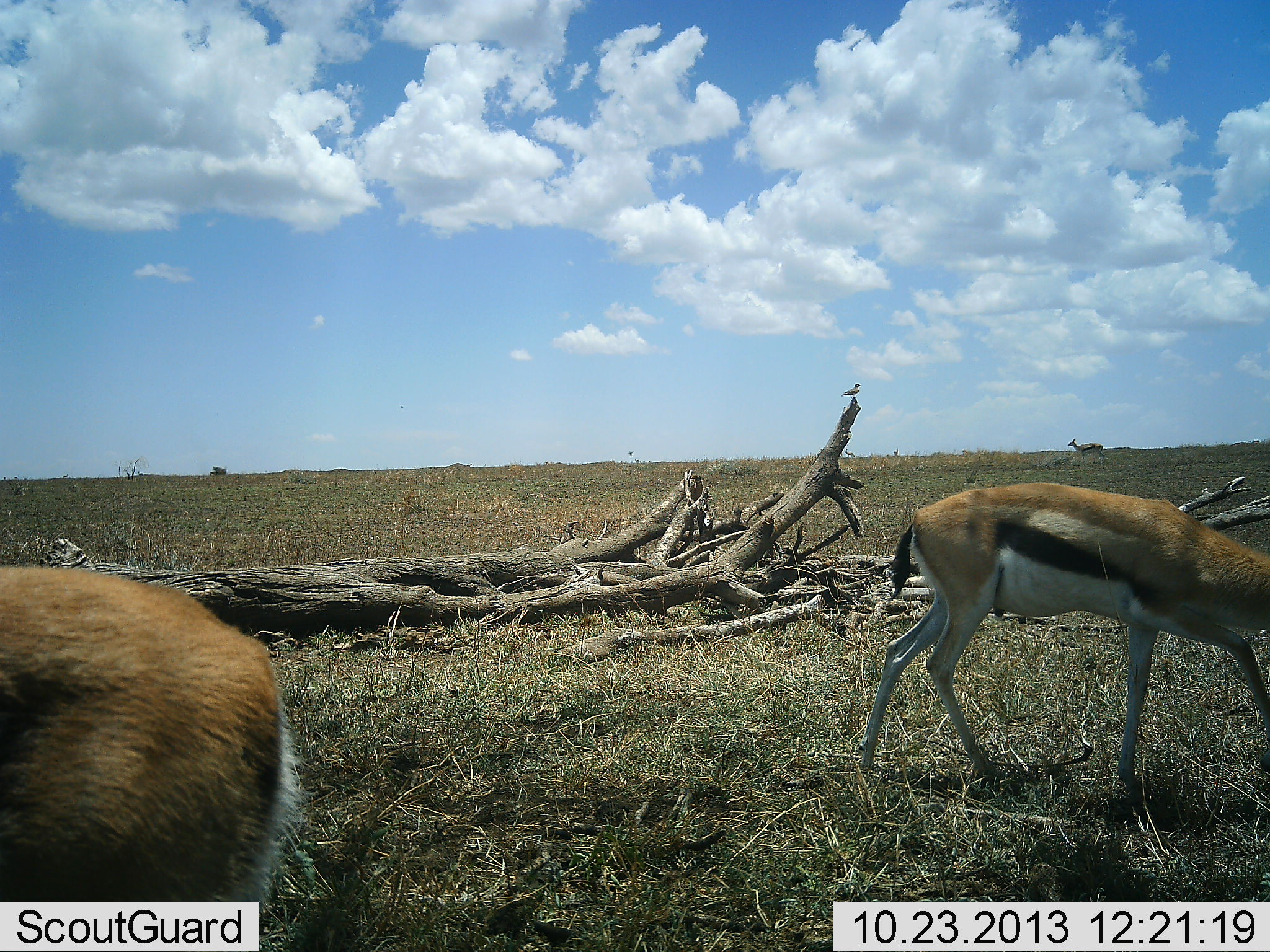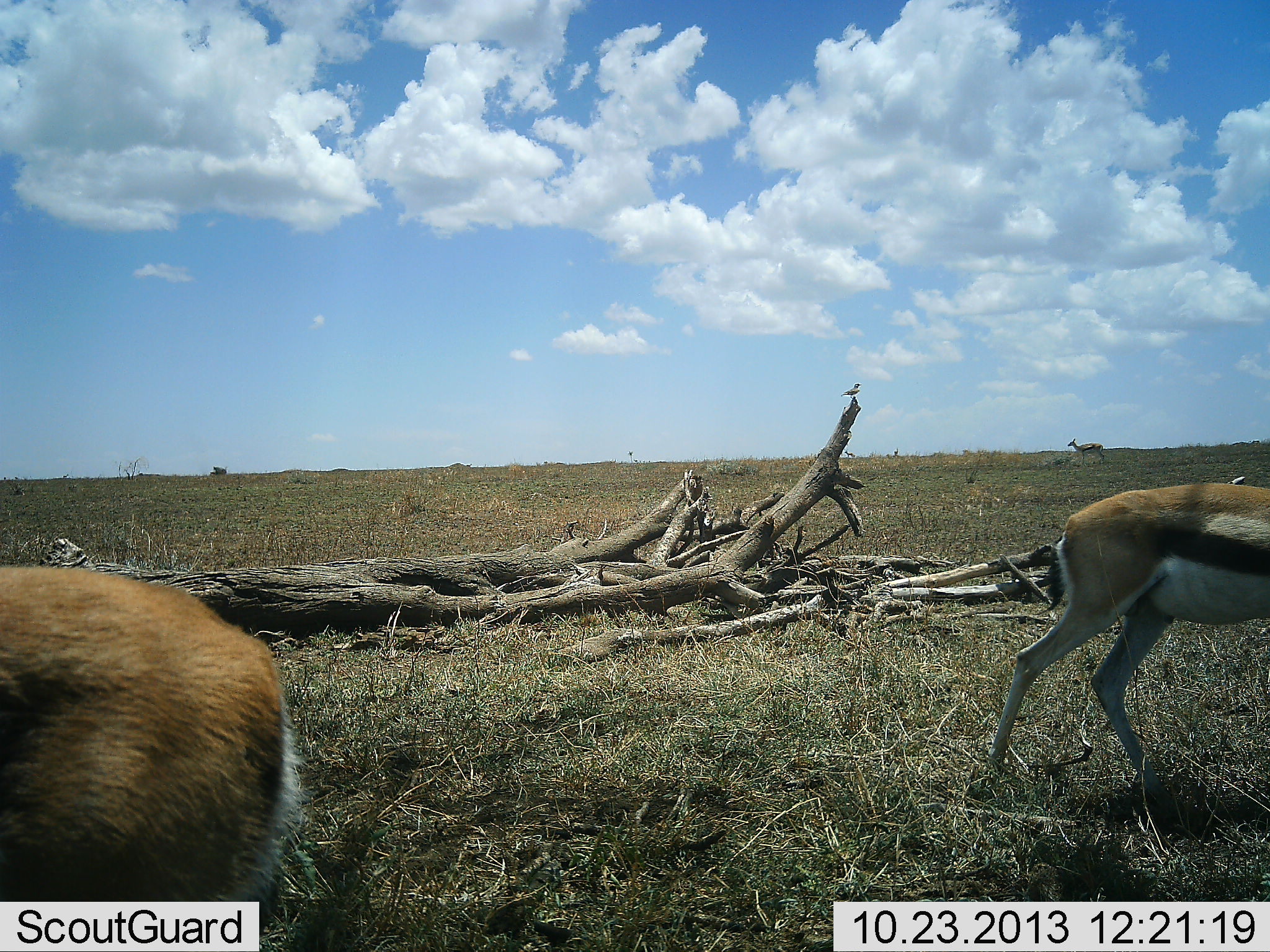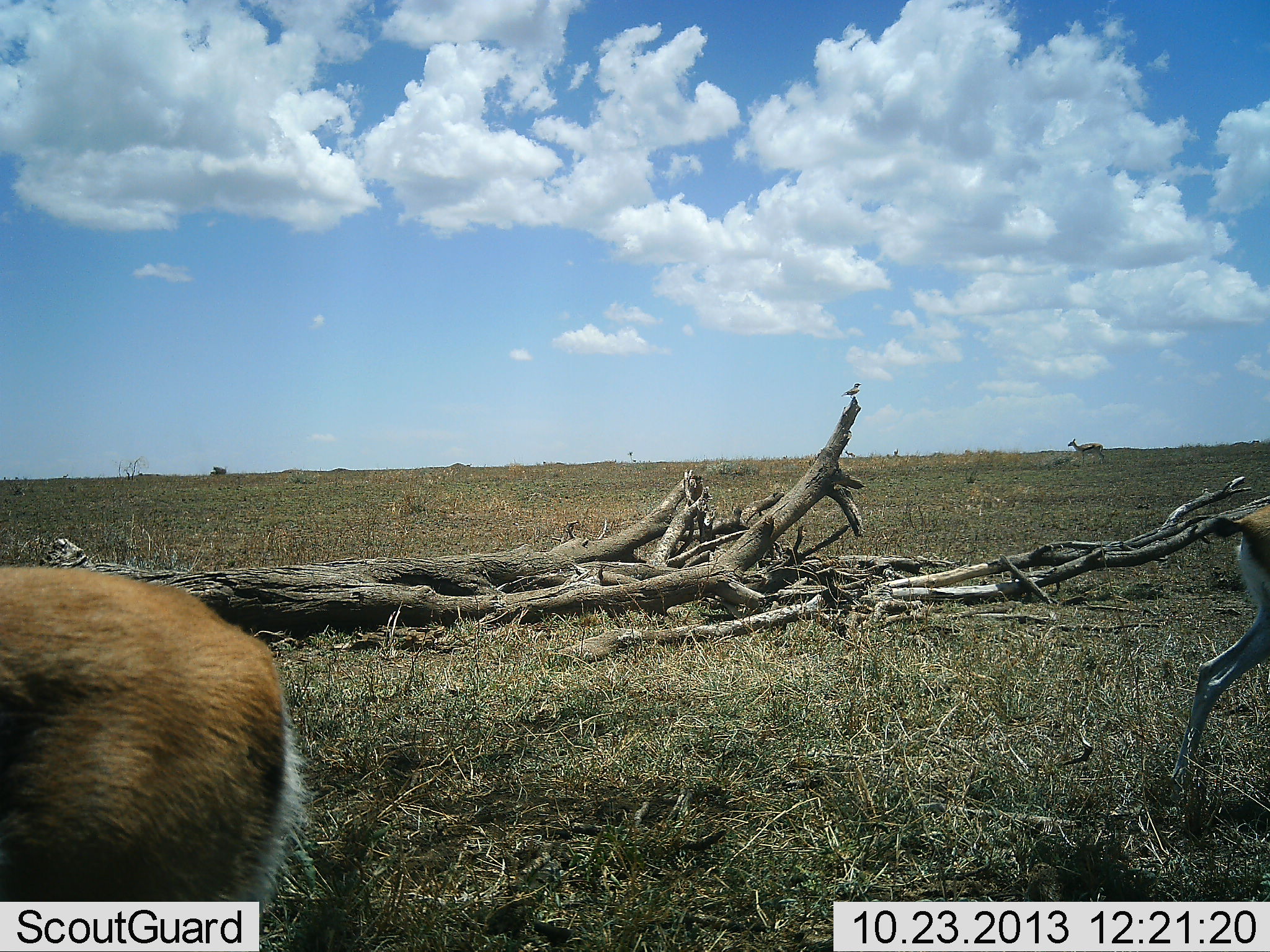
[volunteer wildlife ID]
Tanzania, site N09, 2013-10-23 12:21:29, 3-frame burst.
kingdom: Animalia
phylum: Chordata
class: Mammalia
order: Artiodactyla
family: Bovidae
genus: Eudorcas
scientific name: Eudorcas thomsonii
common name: thomson's gazelle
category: gazellethomsons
Gazellethomsons (thomson's gazelle) (Eudorcas thomsonii), count 2. Behavior (volunteer vote fractions): standing 73%, resting 0%, moving 91%, interacting 0%. Young present (vote fraction): 0%. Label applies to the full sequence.